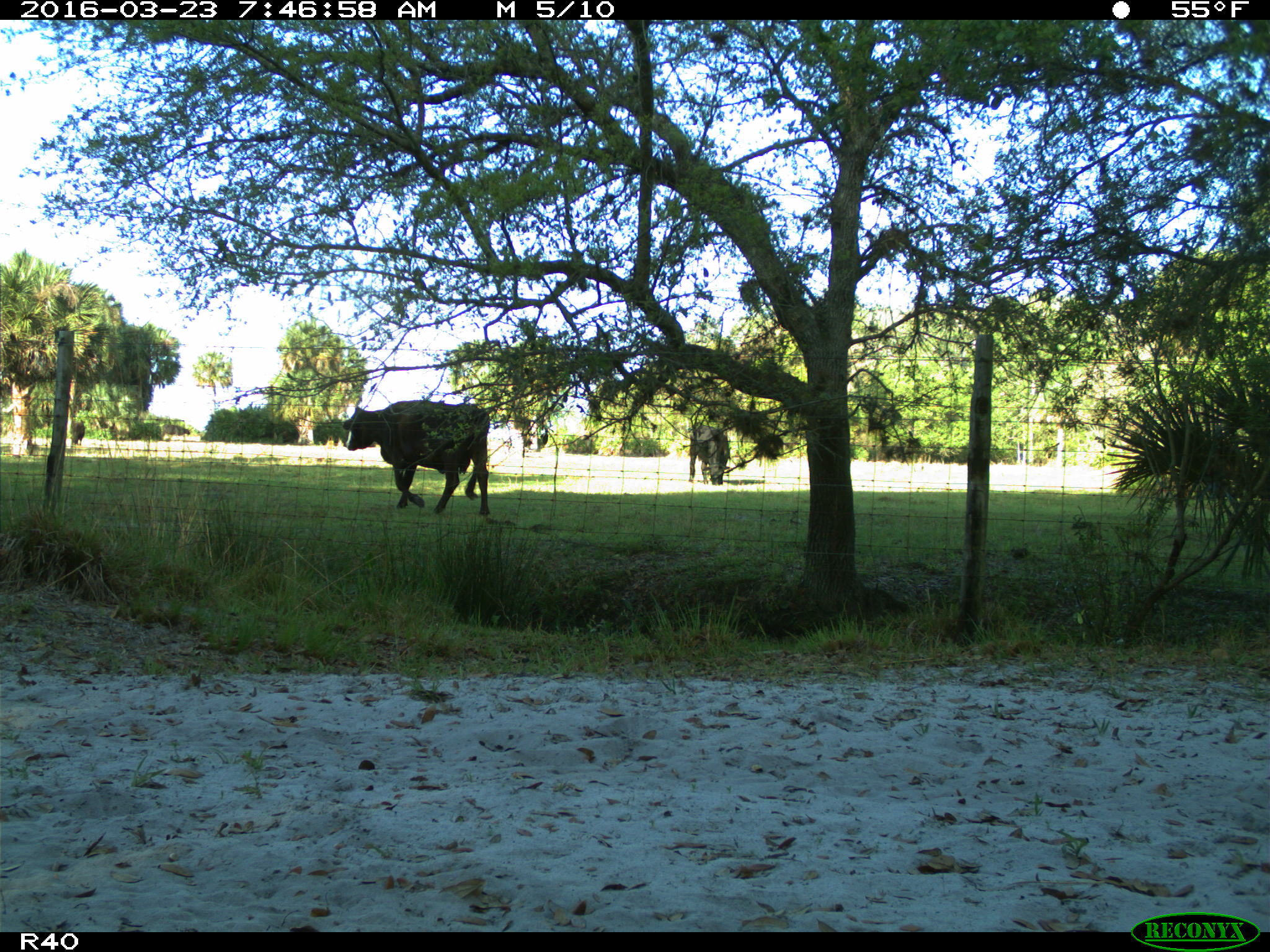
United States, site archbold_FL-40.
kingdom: Animalia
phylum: Chordata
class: Mammalia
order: Artiodactyla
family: Bovidae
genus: Bos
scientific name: Bos taurus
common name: domestic cow